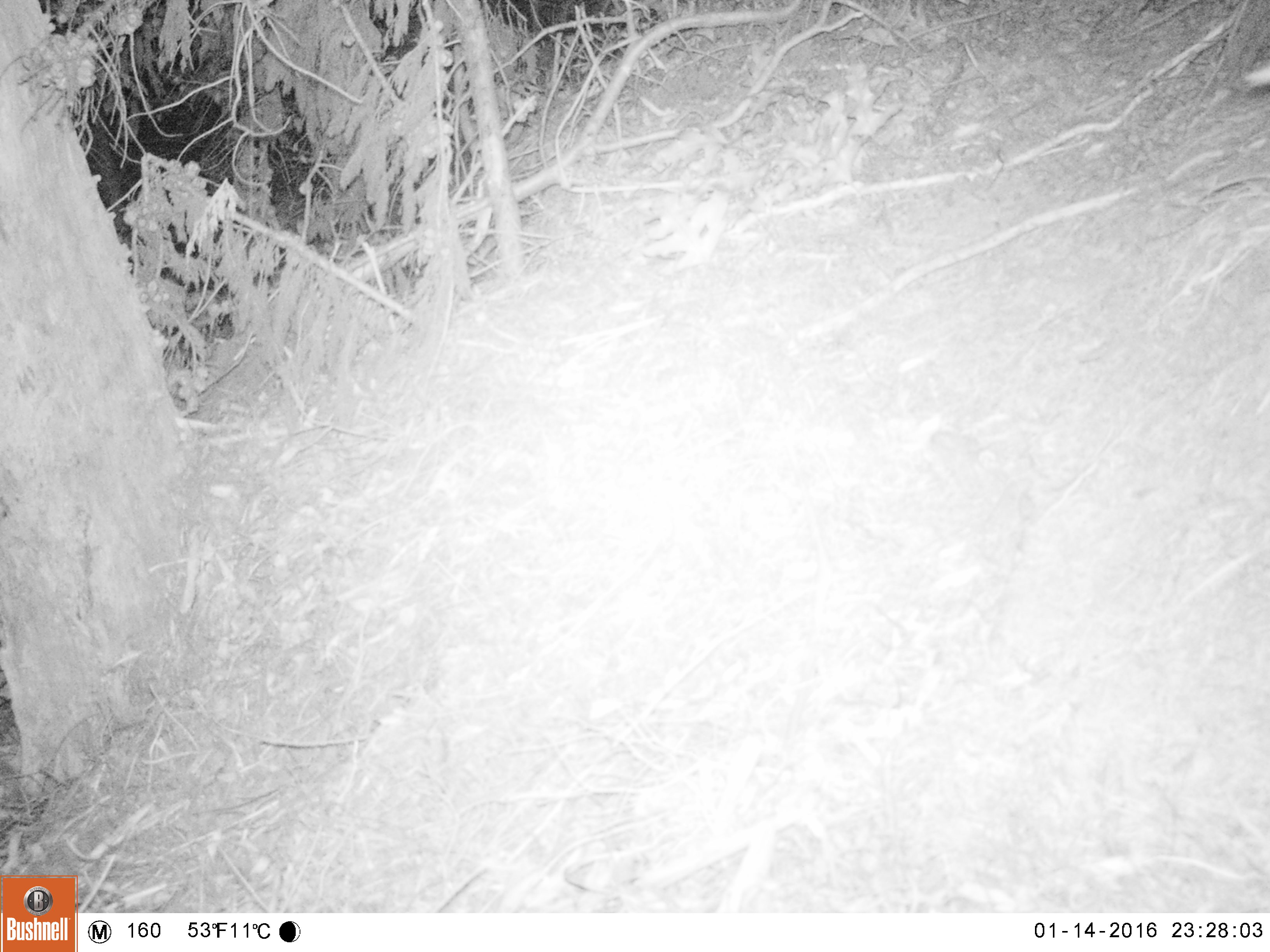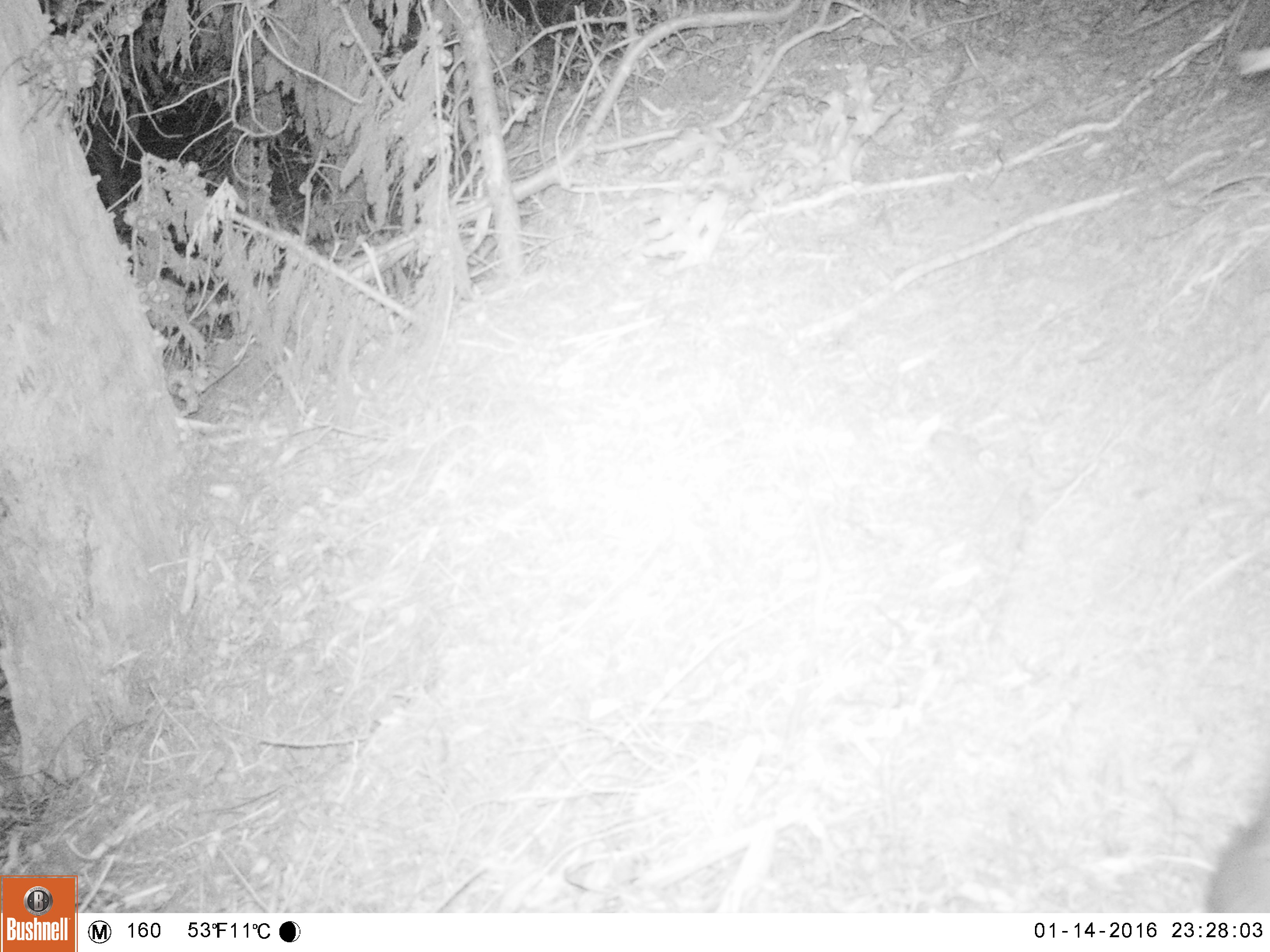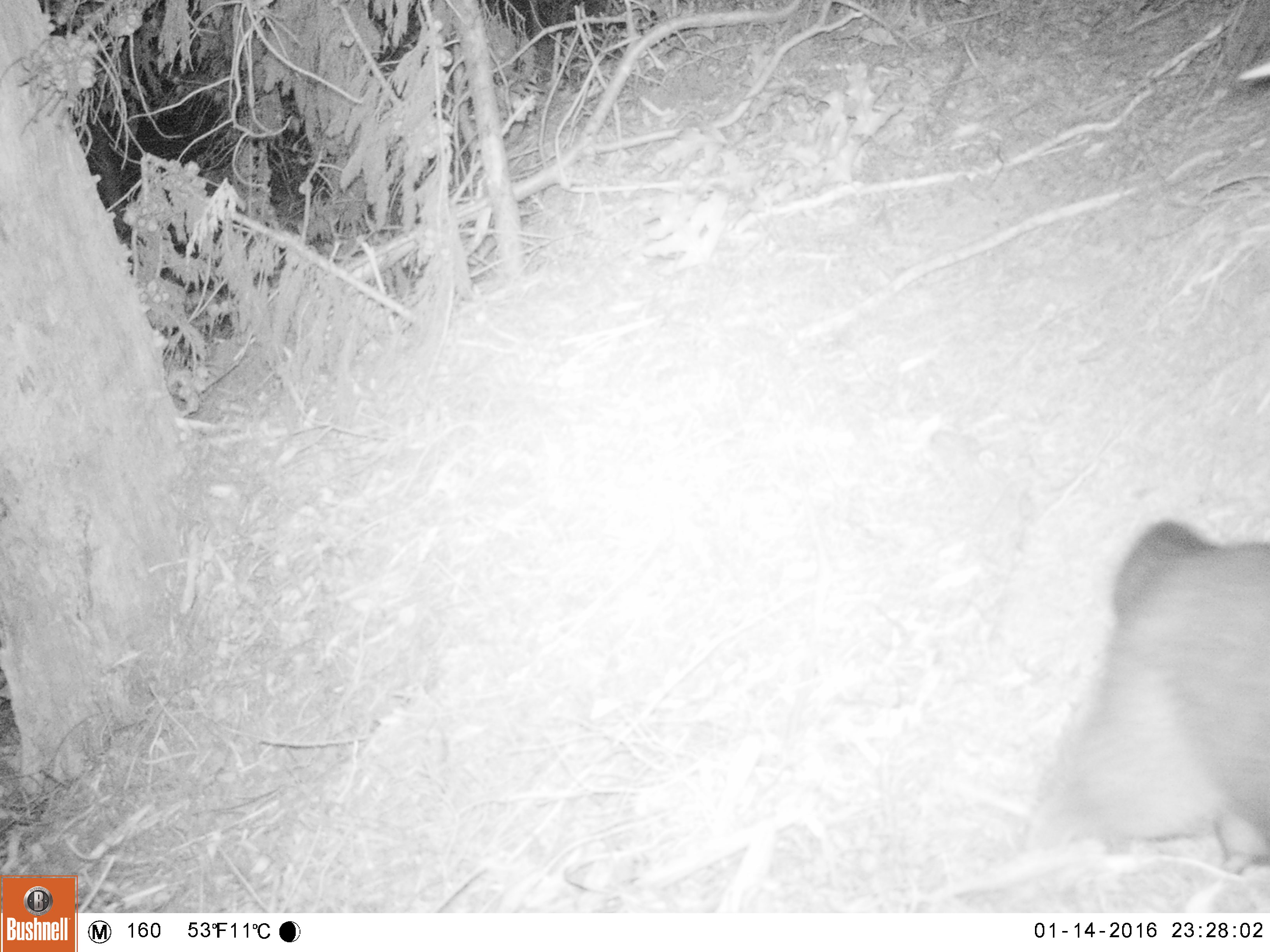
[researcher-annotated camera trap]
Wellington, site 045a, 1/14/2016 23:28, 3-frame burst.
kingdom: Animalia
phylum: Chordata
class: Mammalia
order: Didelphimorphia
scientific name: Didelphimorphia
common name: possum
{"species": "possum (Didelphimorphia)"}